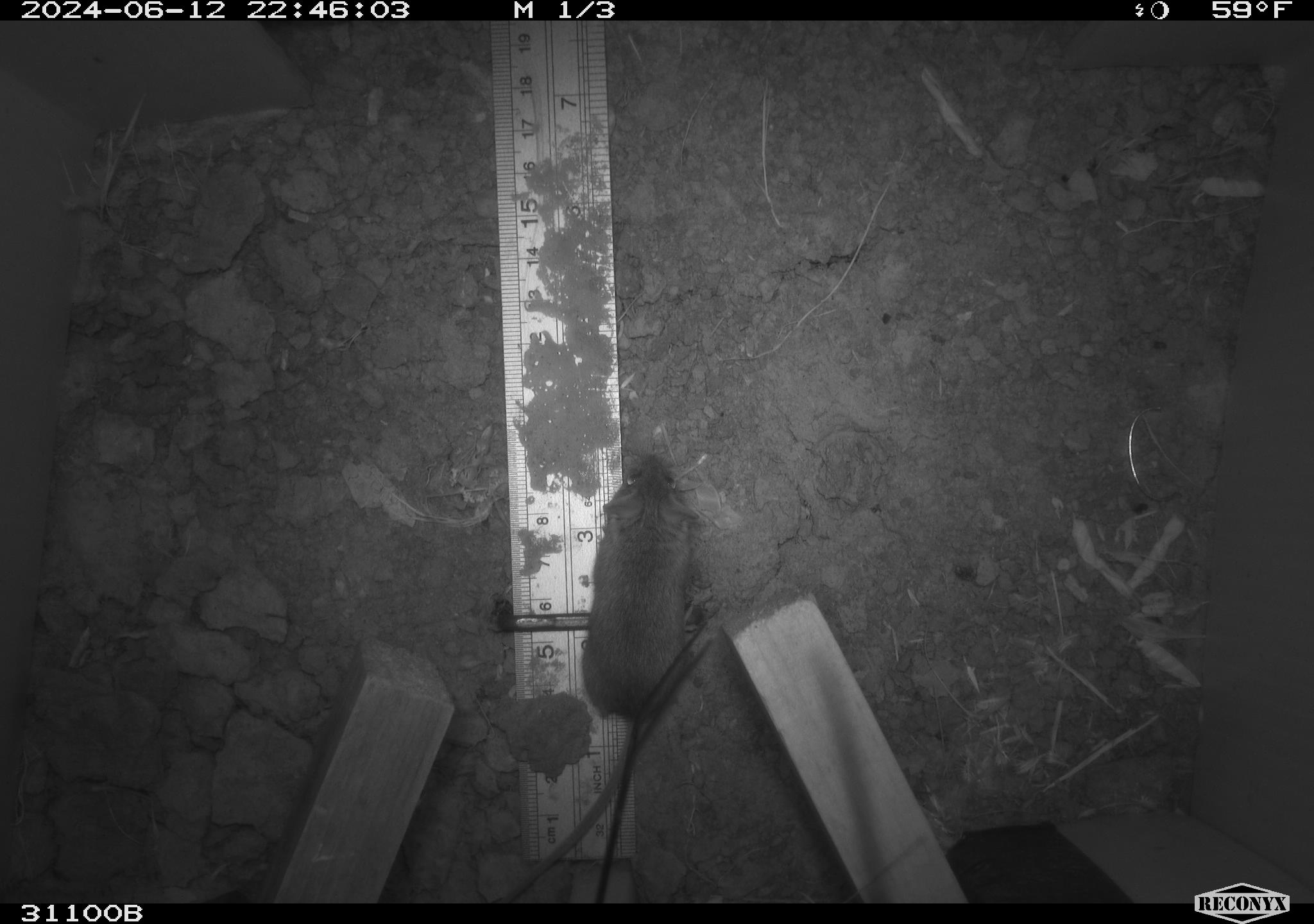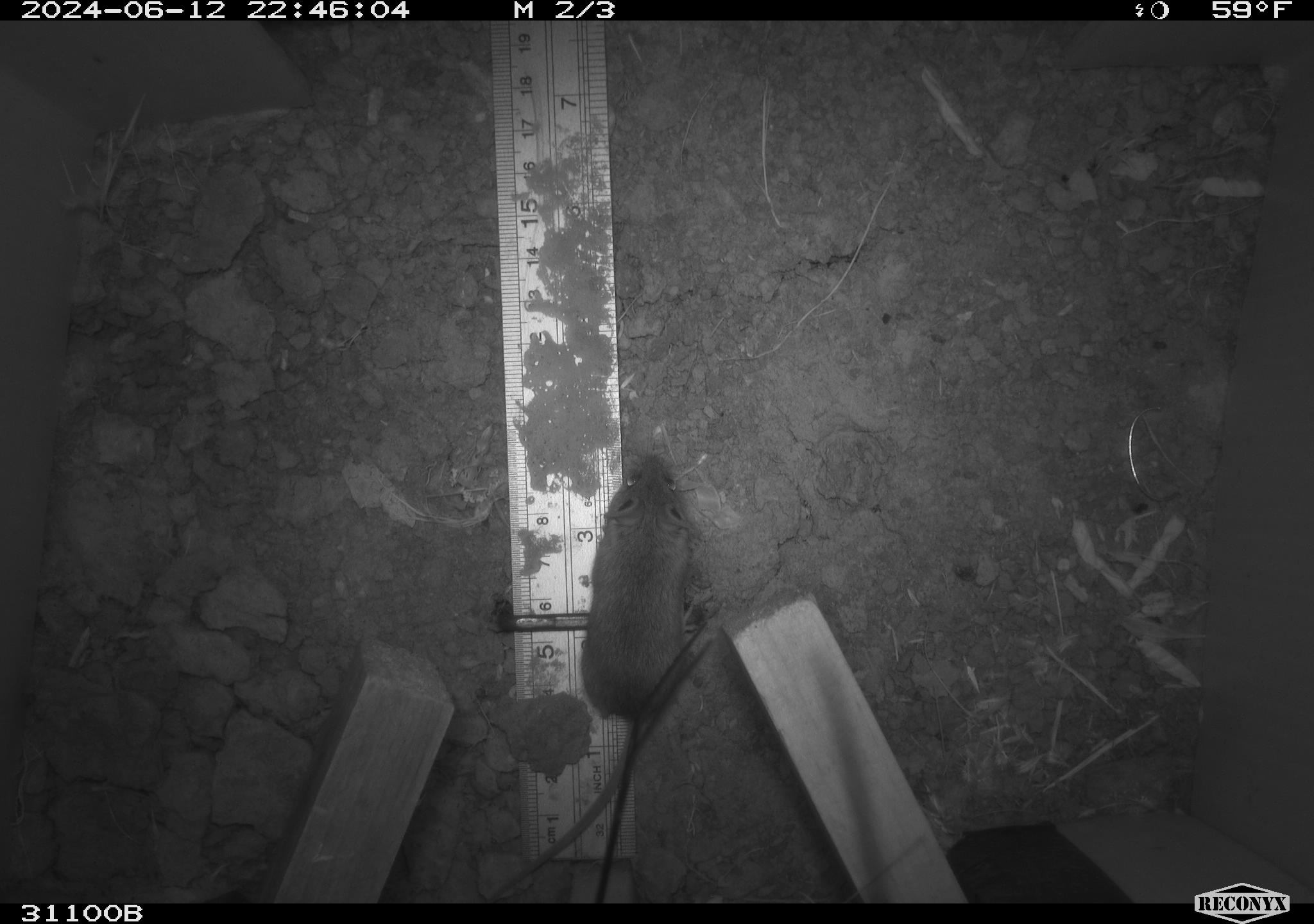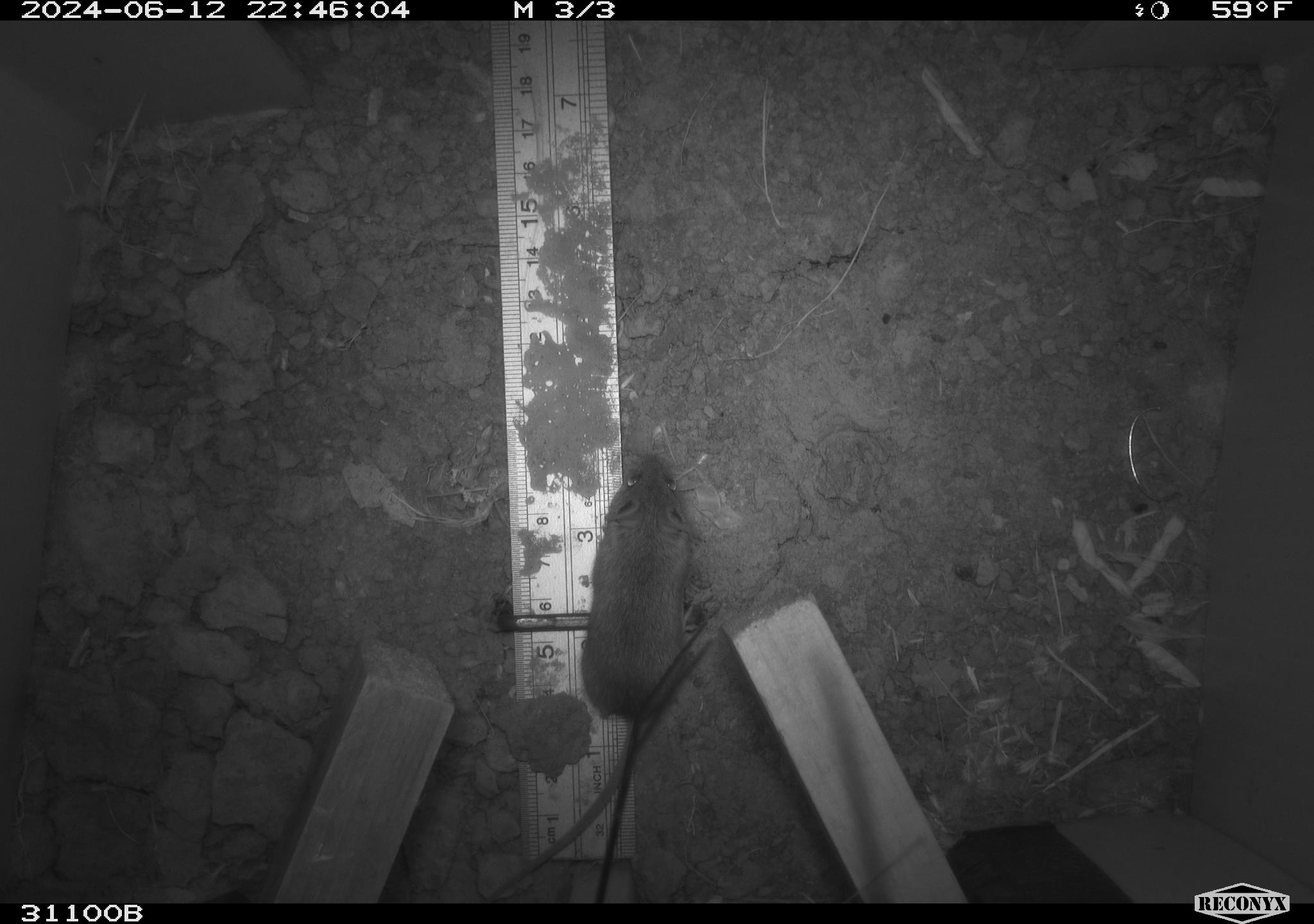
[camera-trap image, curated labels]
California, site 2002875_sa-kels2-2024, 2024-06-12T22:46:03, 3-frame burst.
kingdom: Animalia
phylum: Chordata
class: Mammalia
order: Rodentia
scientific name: Rodentia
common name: rodent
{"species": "rodent (Rodentia)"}